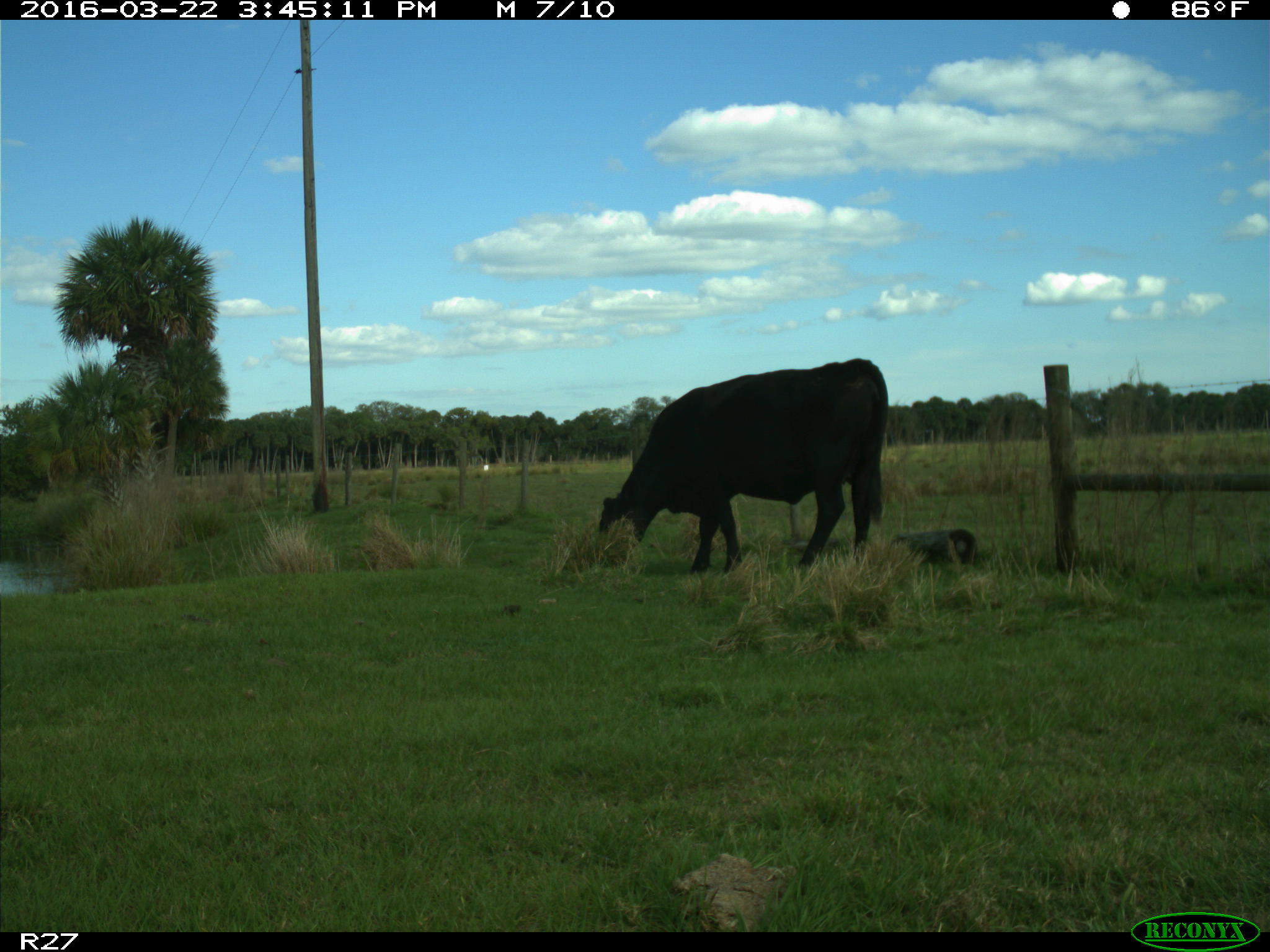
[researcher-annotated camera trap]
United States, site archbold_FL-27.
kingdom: Animalia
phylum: Chordata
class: Mammalia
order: Artiodactyla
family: Bovidae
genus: Bos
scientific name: Bos taurus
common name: domestic cow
Bos taurus (domestic cow).